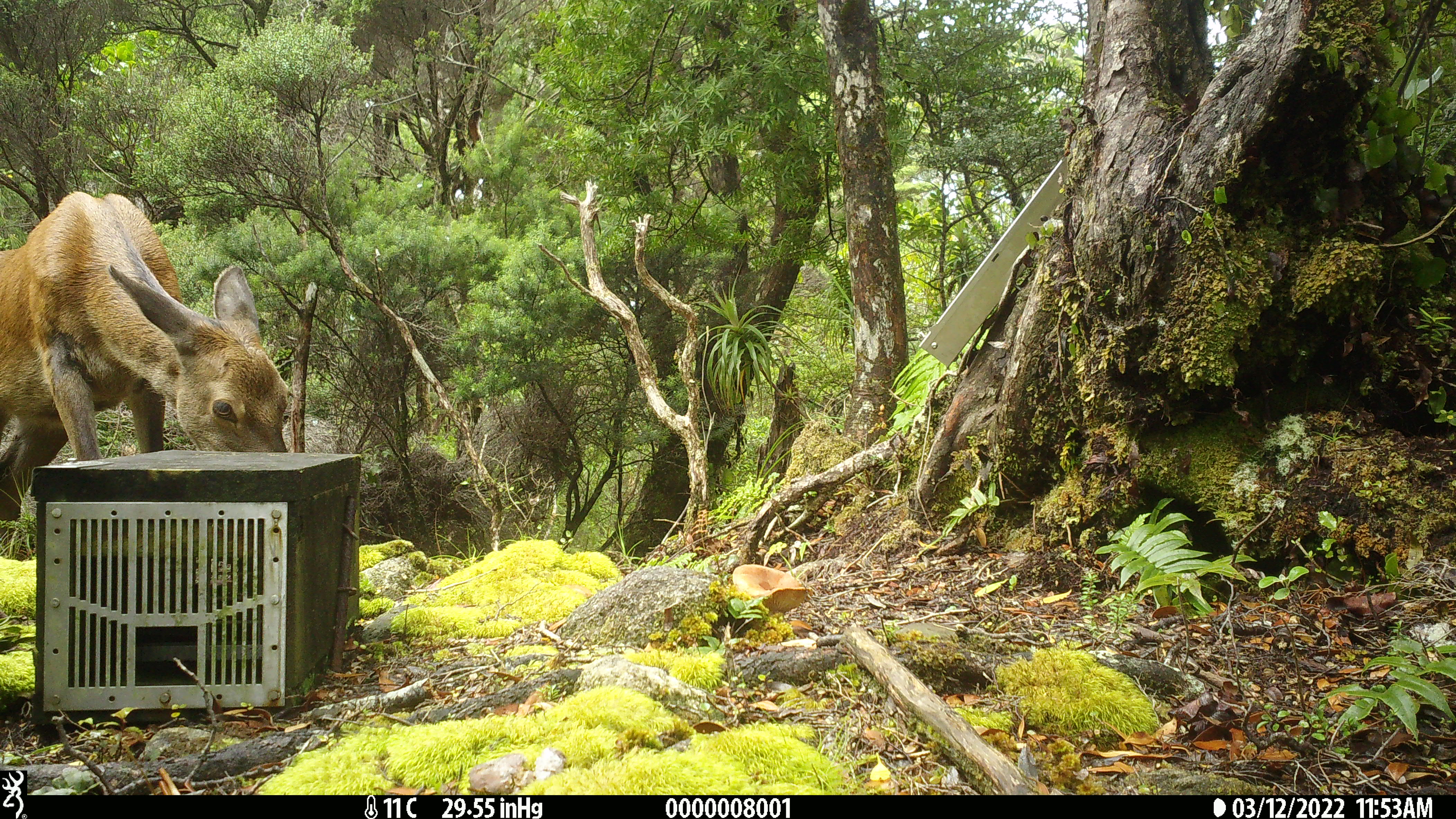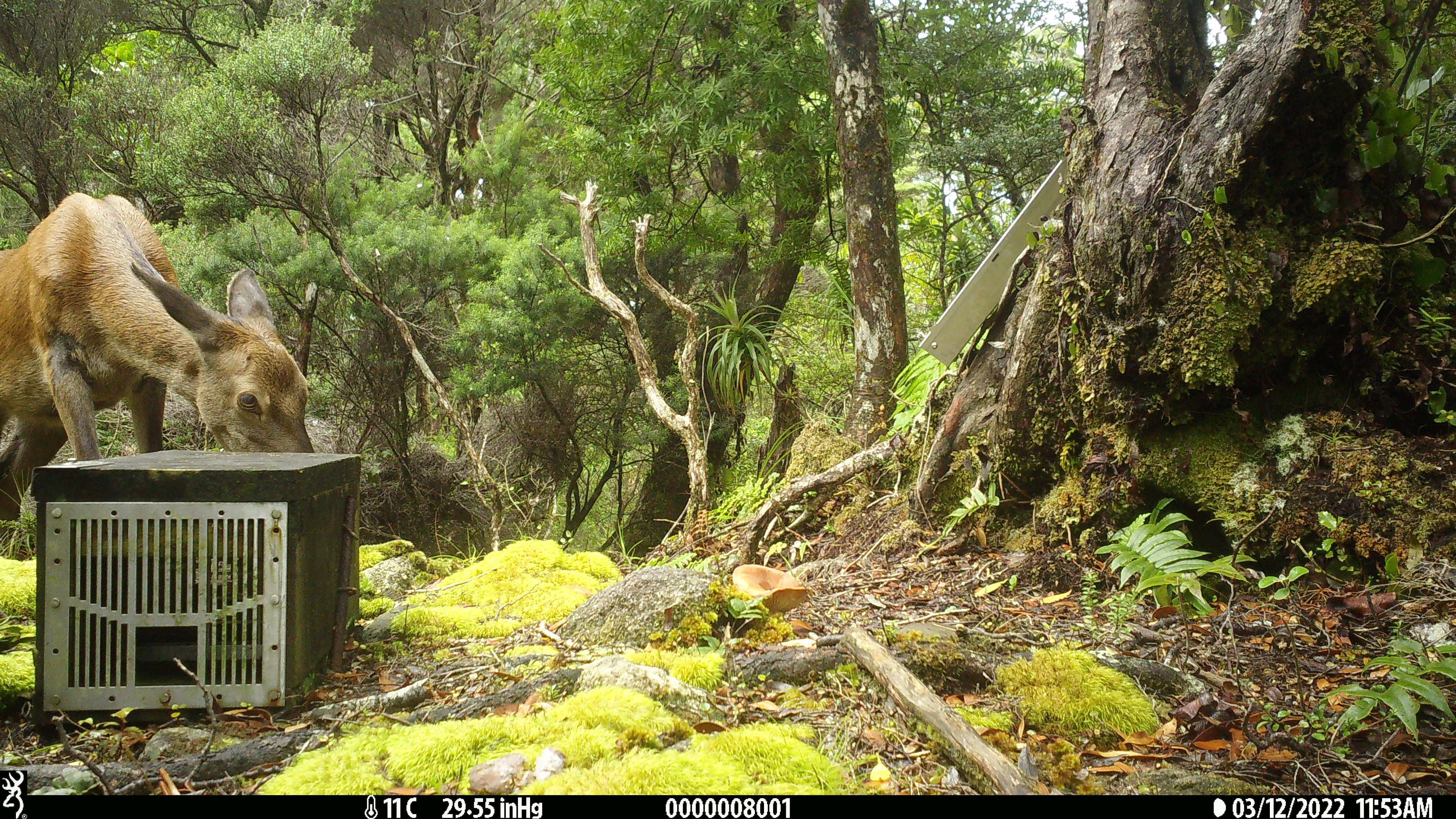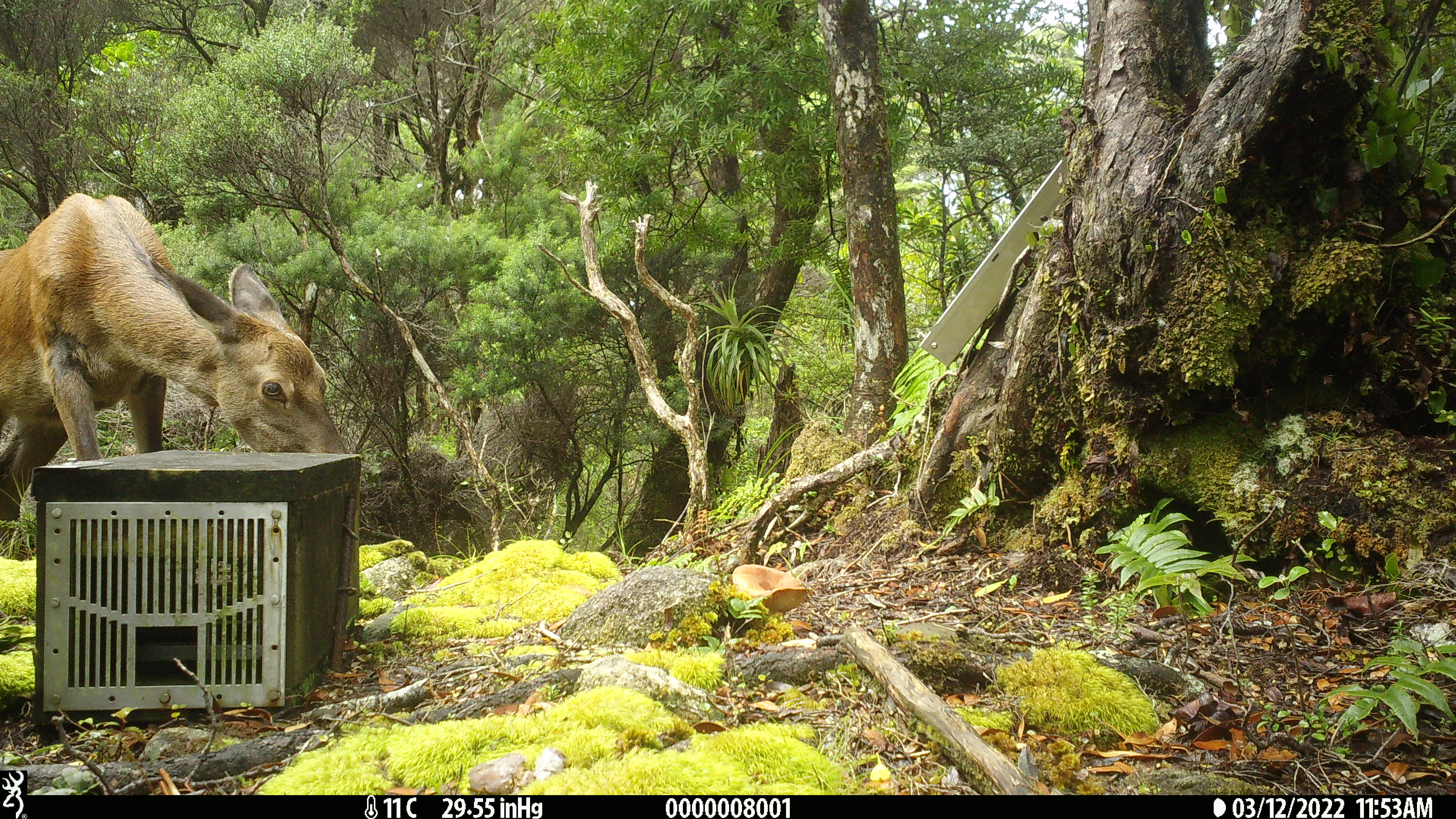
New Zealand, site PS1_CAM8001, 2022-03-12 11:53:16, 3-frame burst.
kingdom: Animalia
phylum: Chordata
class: Mammalia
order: Artiodactyla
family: Cervidae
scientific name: Cervidae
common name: deer